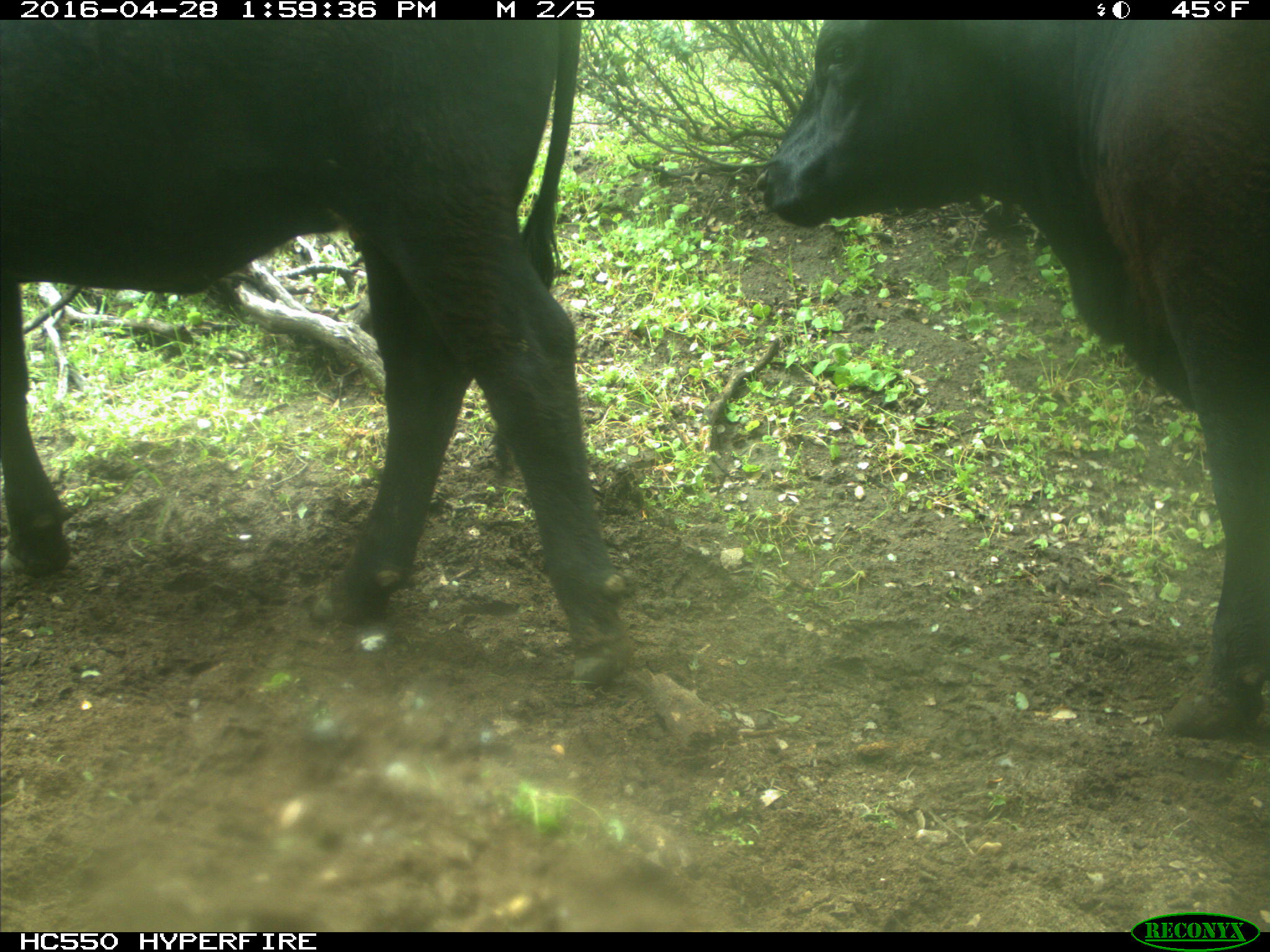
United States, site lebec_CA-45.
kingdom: Animalia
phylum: Chordata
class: Mammalia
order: Artiodactyla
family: Bovidae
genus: Bos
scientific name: Bos taurus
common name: domestic cow